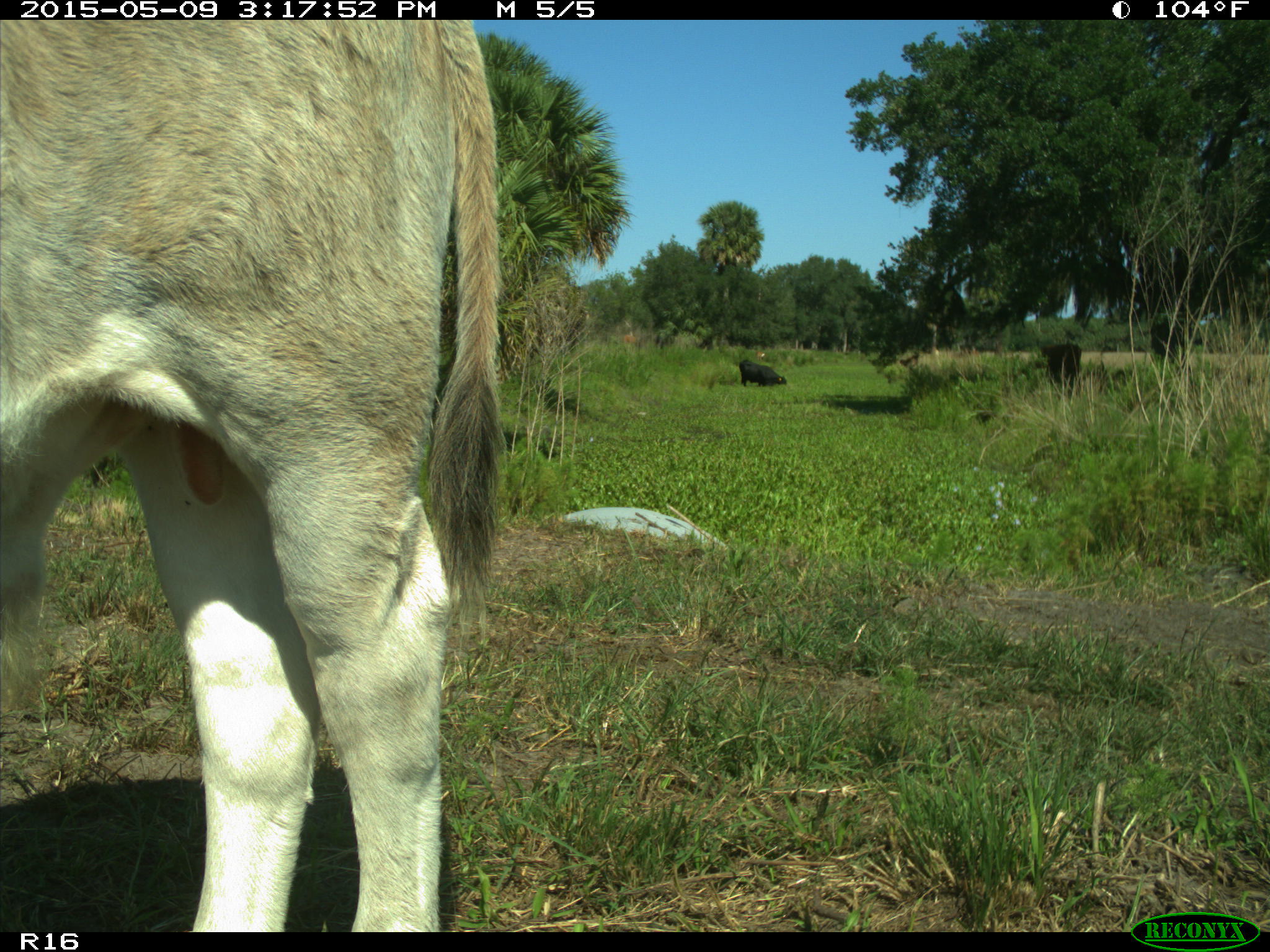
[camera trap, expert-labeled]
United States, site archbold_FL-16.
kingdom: Animalia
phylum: Chordata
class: Mammalia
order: Artiodactyla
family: Bovidae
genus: Bos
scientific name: Bos taurus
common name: domestic cow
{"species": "Bos taurus (domestic cow)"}